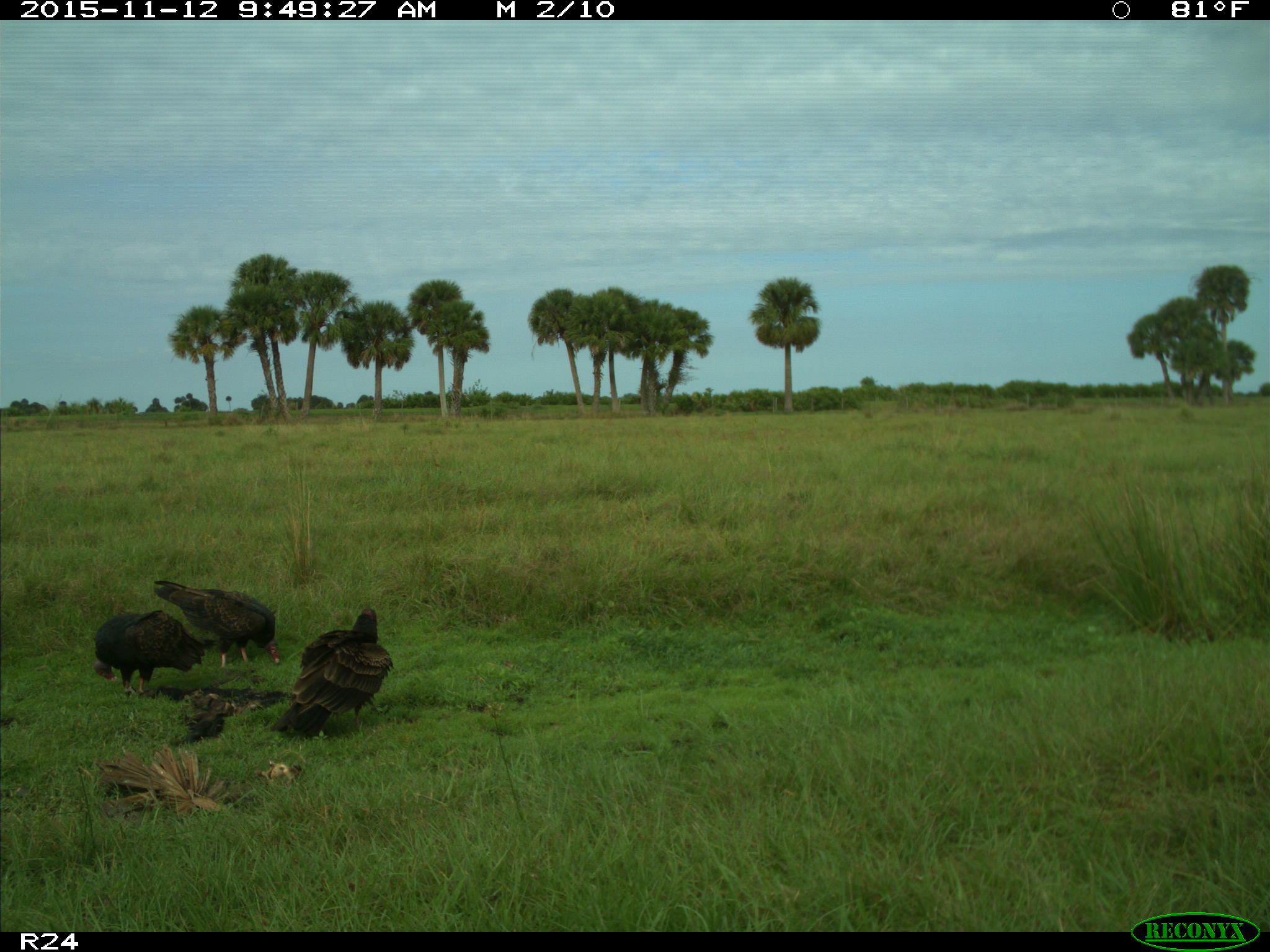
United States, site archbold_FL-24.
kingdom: Animalia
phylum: Chordata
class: Aves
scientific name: Aves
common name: birds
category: unidentified bird